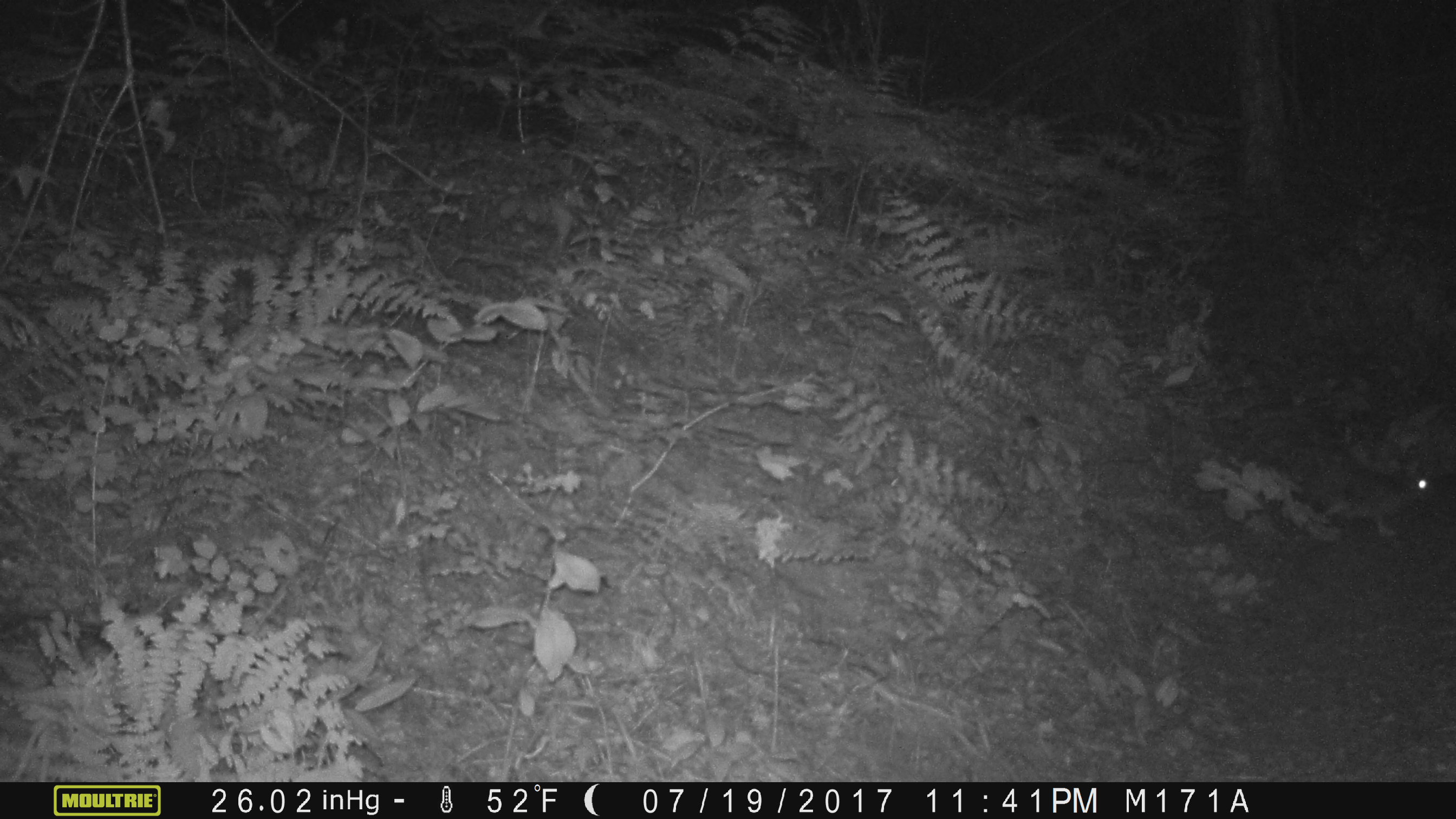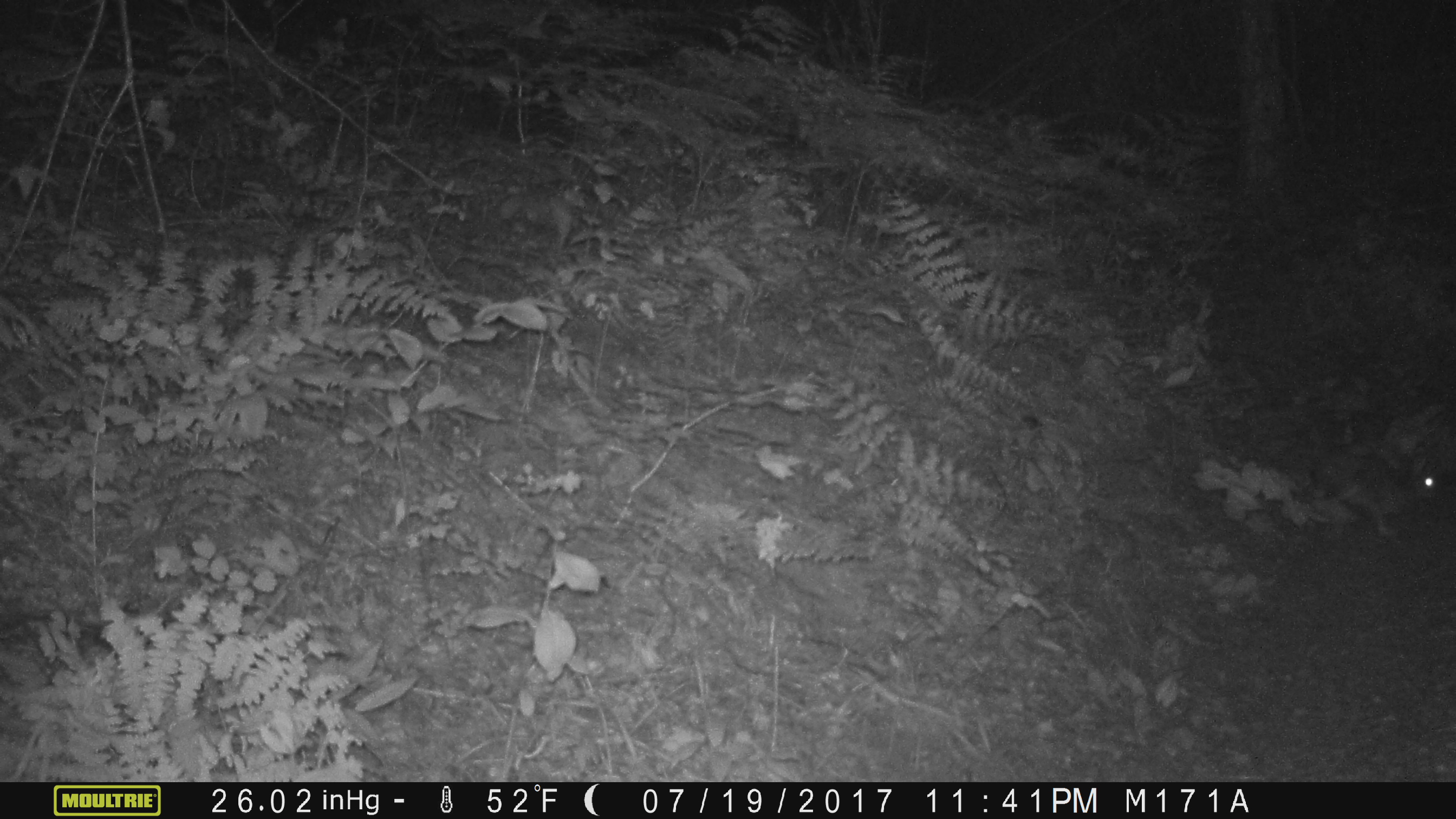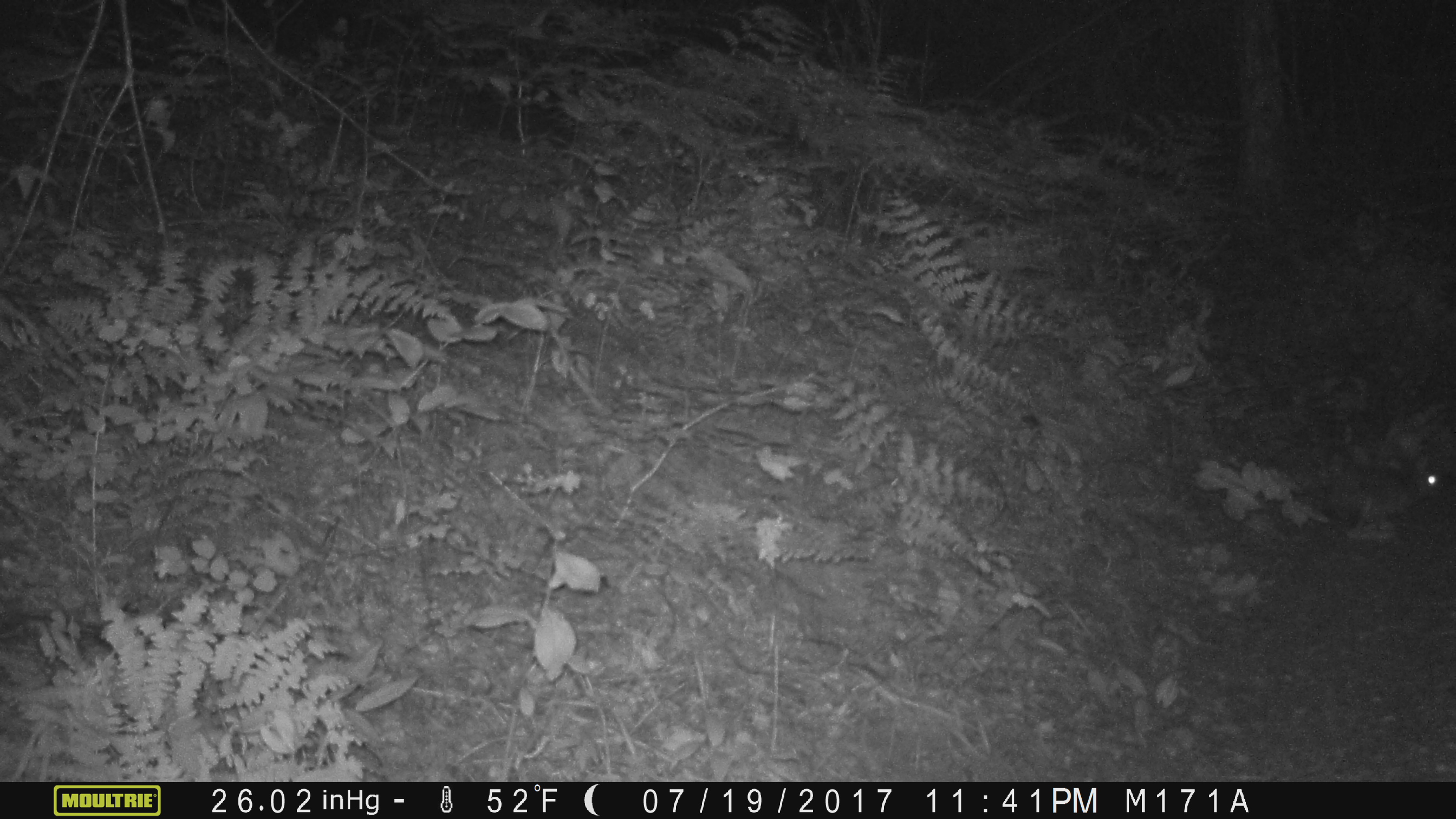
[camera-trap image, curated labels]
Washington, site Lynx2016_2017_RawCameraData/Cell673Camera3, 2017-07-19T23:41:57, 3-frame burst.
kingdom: Animalia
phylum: Chordata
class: Mammalia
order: Lagomorpha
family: Leporidae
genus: Lepus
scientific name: Lepus americanus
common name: snowshoe hare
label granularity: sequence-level